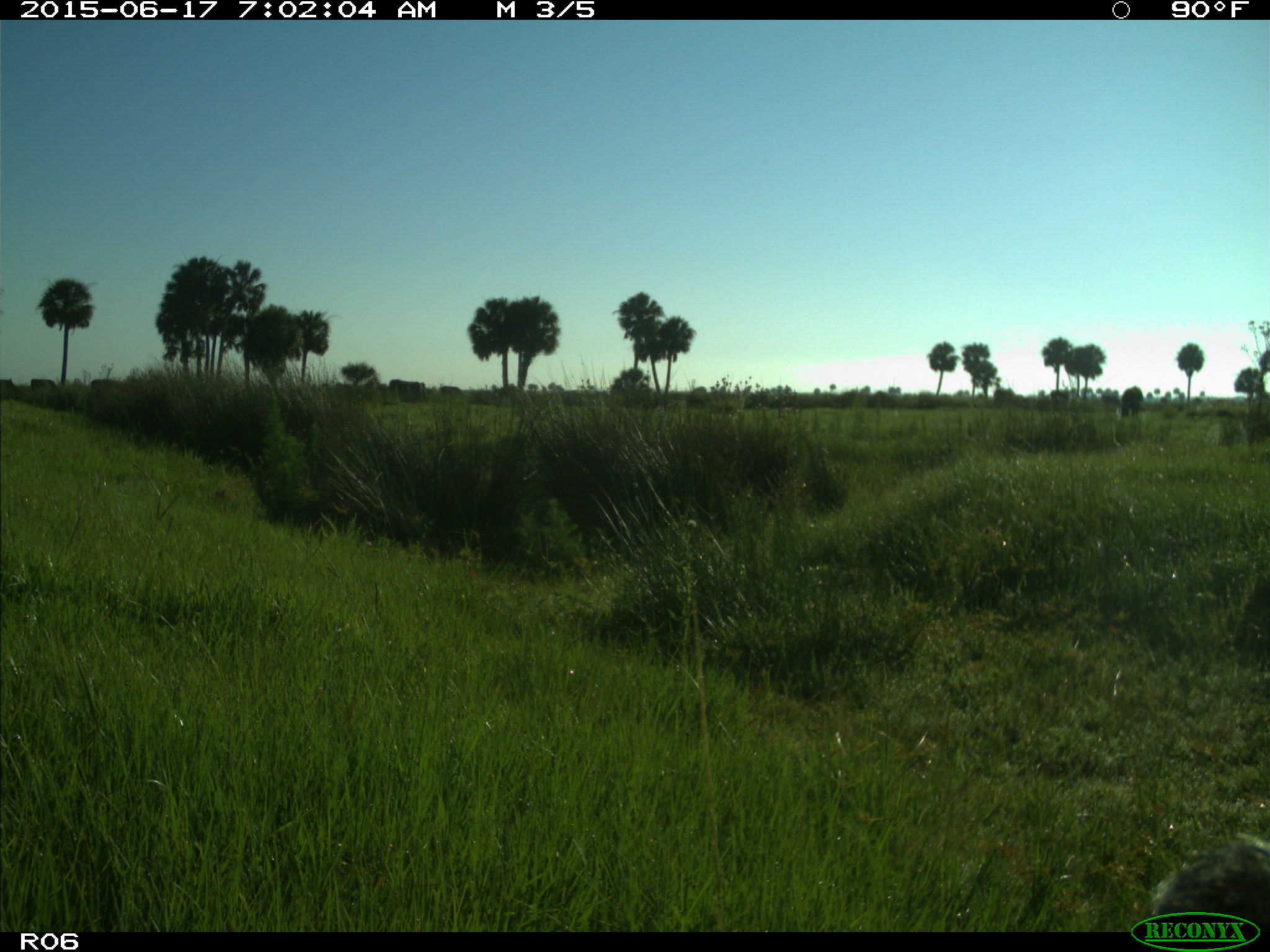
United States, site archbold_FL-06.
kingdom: Animalia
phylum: Chordata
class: Mammalia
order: Artiodactyla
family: Bovidae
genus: Bos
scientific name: Bos taurus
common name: domestic cow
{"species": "Bos taurus (domestic cow)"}